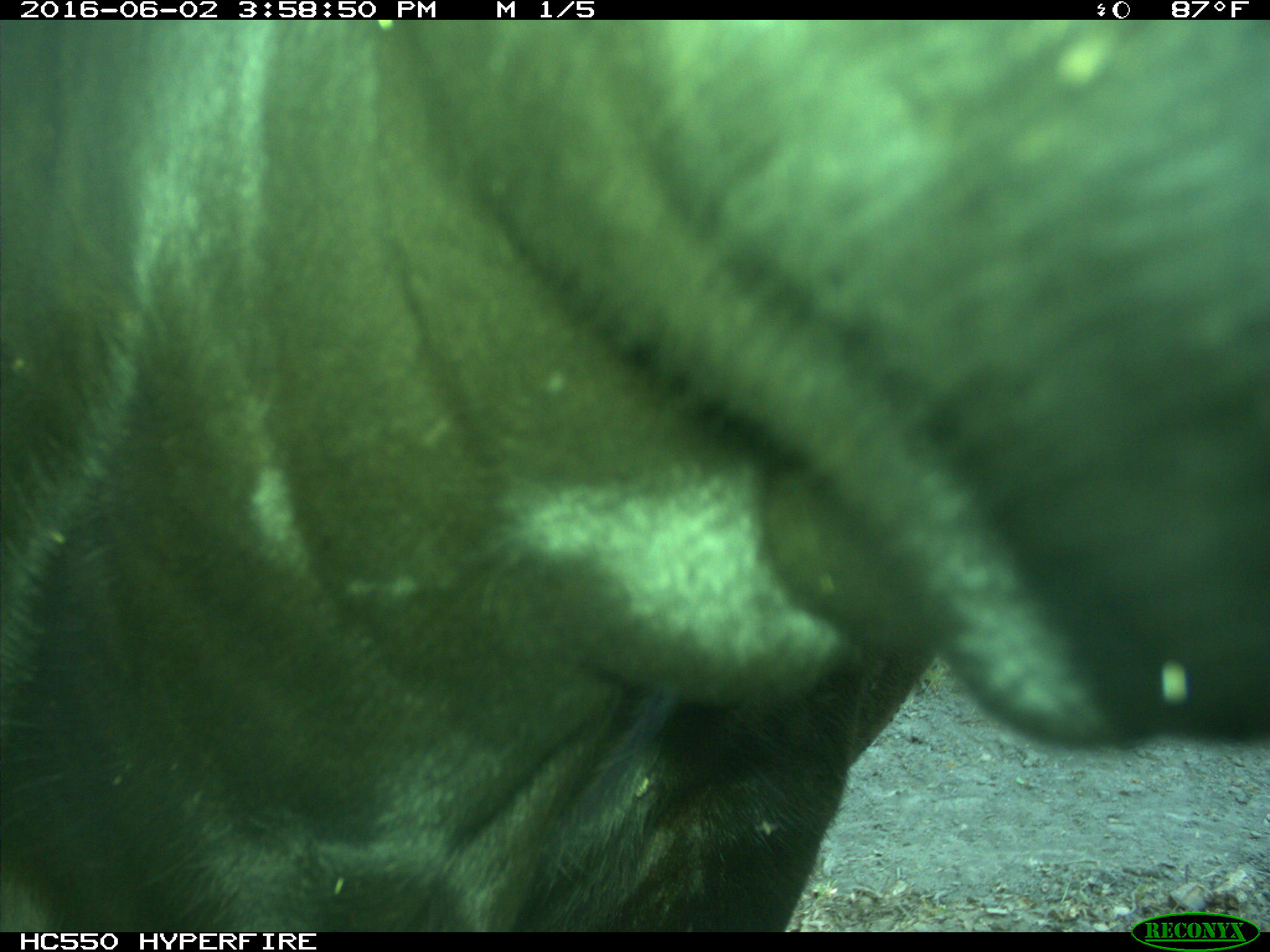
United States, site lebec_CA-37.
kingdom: Animalia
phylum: Chordata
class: Mammalia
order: Artiodactyla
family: Bovidae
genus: Bos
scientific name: Bos taurus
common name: domestic cow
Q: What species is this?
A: Bos taurus (domestic cow).